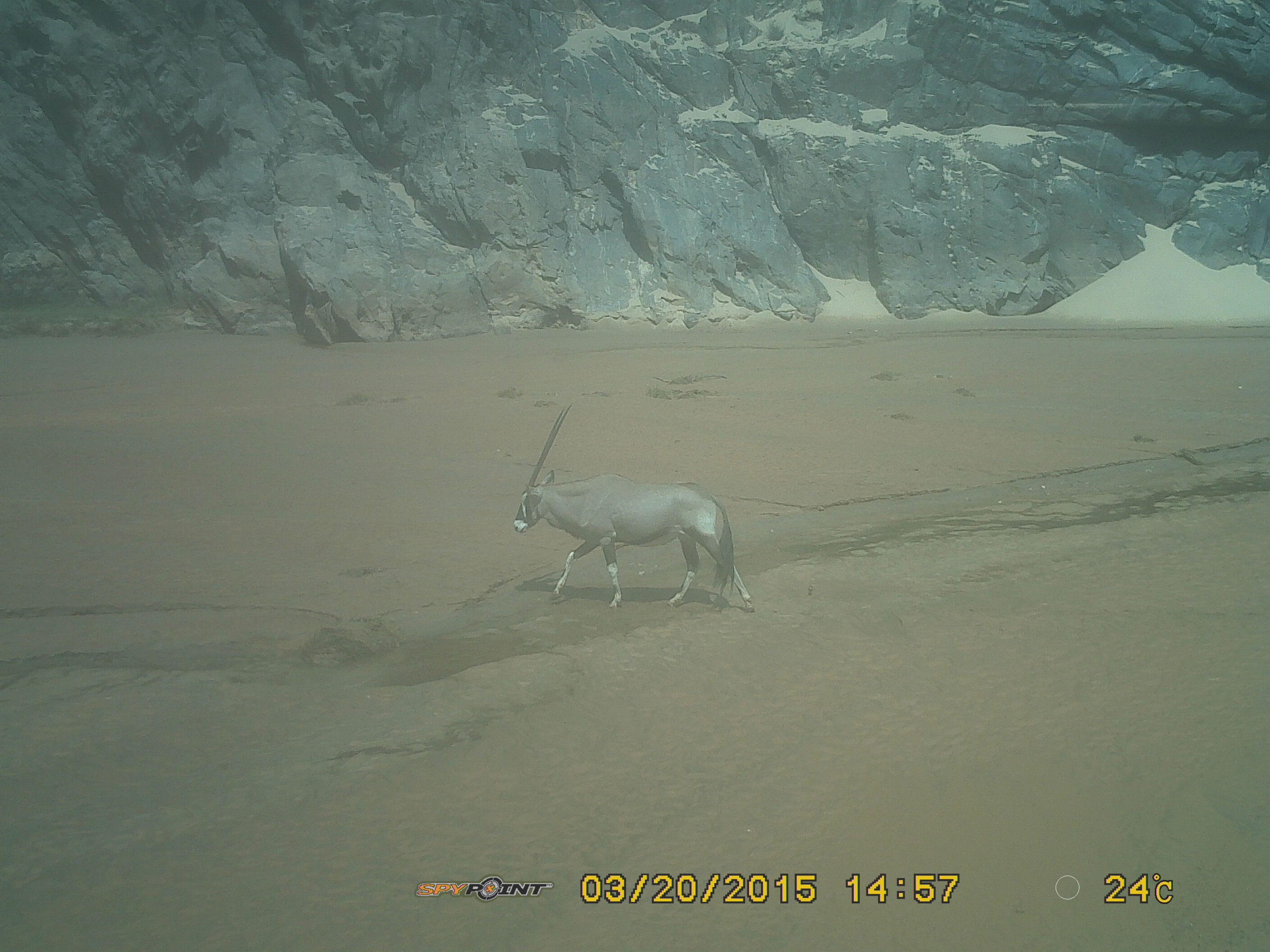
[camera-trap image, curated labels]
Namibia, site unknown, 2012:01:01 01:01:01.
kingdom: Animalia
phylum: Chordata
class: Mammalia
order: Artiodactyla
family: Bovidae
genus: Oryx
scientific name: Oryx gazella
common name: gemsbok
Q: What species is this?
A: Oryx gazella (gemsbok).